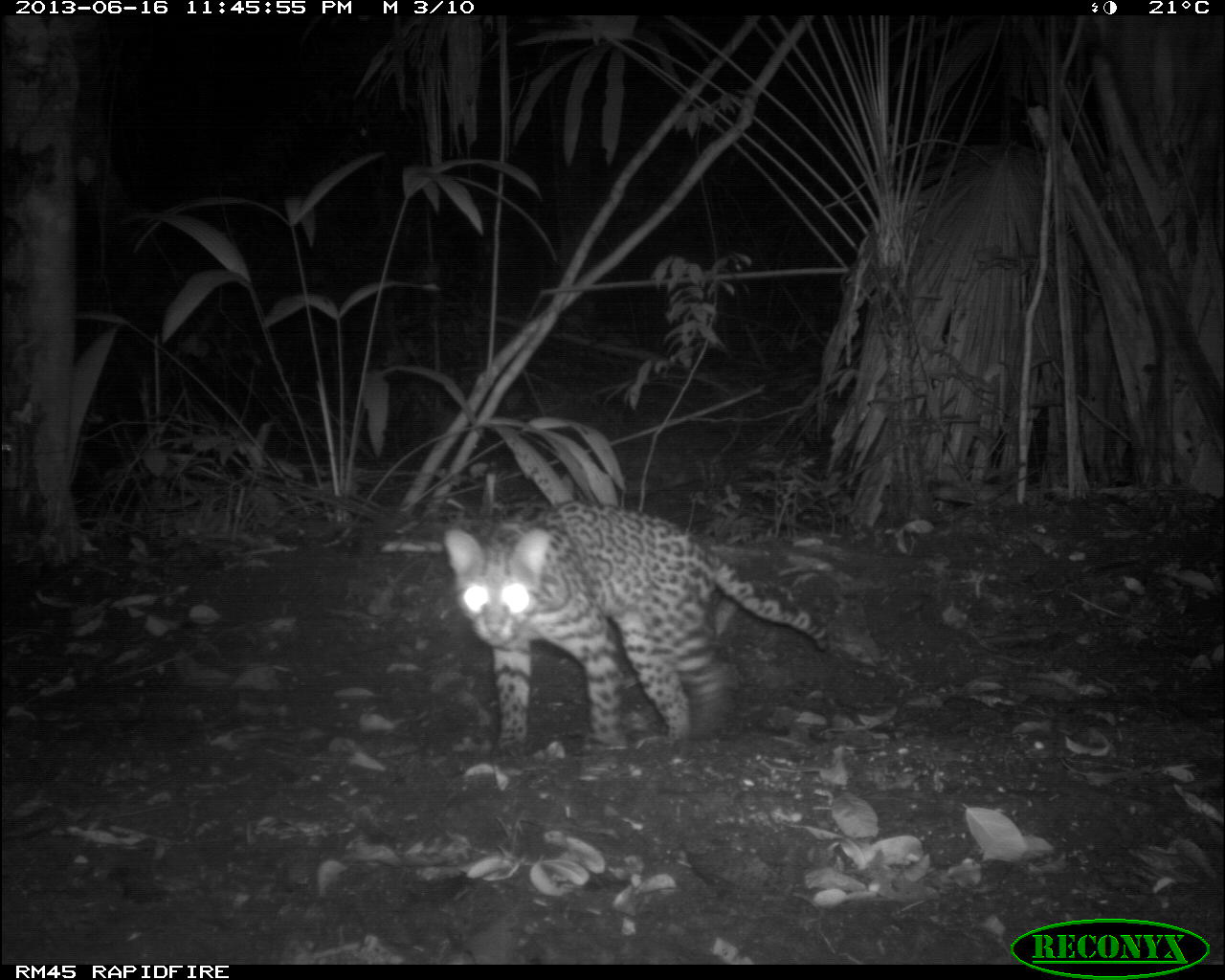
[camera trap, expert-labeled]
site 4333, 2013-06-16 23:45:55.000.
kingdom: Animalia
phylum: Chordata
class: Mammalia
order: Carnivora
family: Felidae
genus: Leopardus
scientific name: Leopardus pardalis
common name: ocelot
Leopardus pardalis (ocelot), count 1, sex female.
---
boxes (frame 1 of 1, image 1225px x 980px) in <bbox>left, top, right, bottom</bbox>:
leopardus pardalis: <bbox>440, 496, 830, 752</bbox>